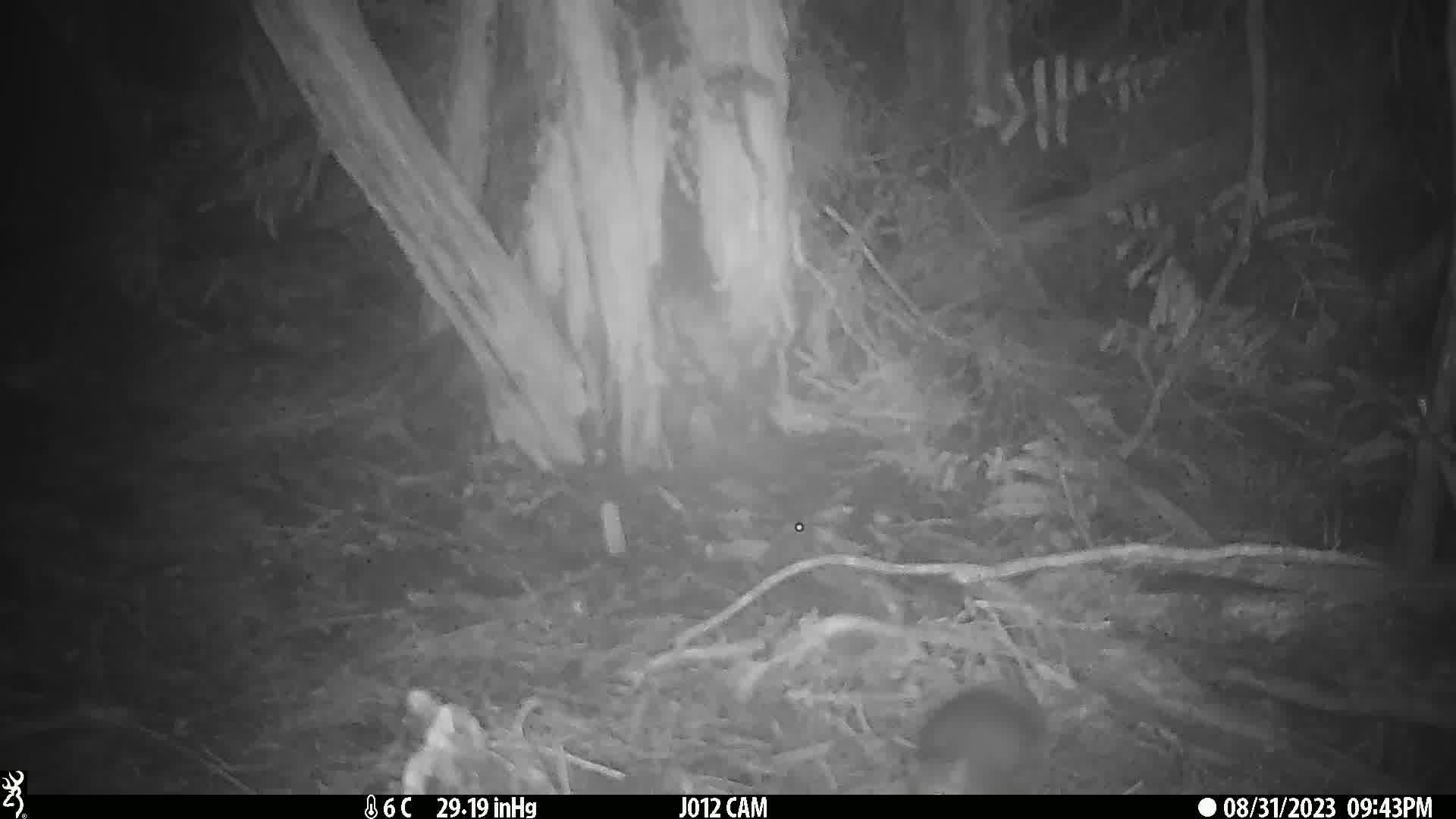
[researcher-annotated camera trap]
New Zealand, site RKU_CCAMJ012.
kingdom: Animalia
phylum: Chordata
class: Mammalia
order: Rodentia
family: Muridae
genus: Rattus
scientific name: Rattus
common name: rat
Rat (Rattus).